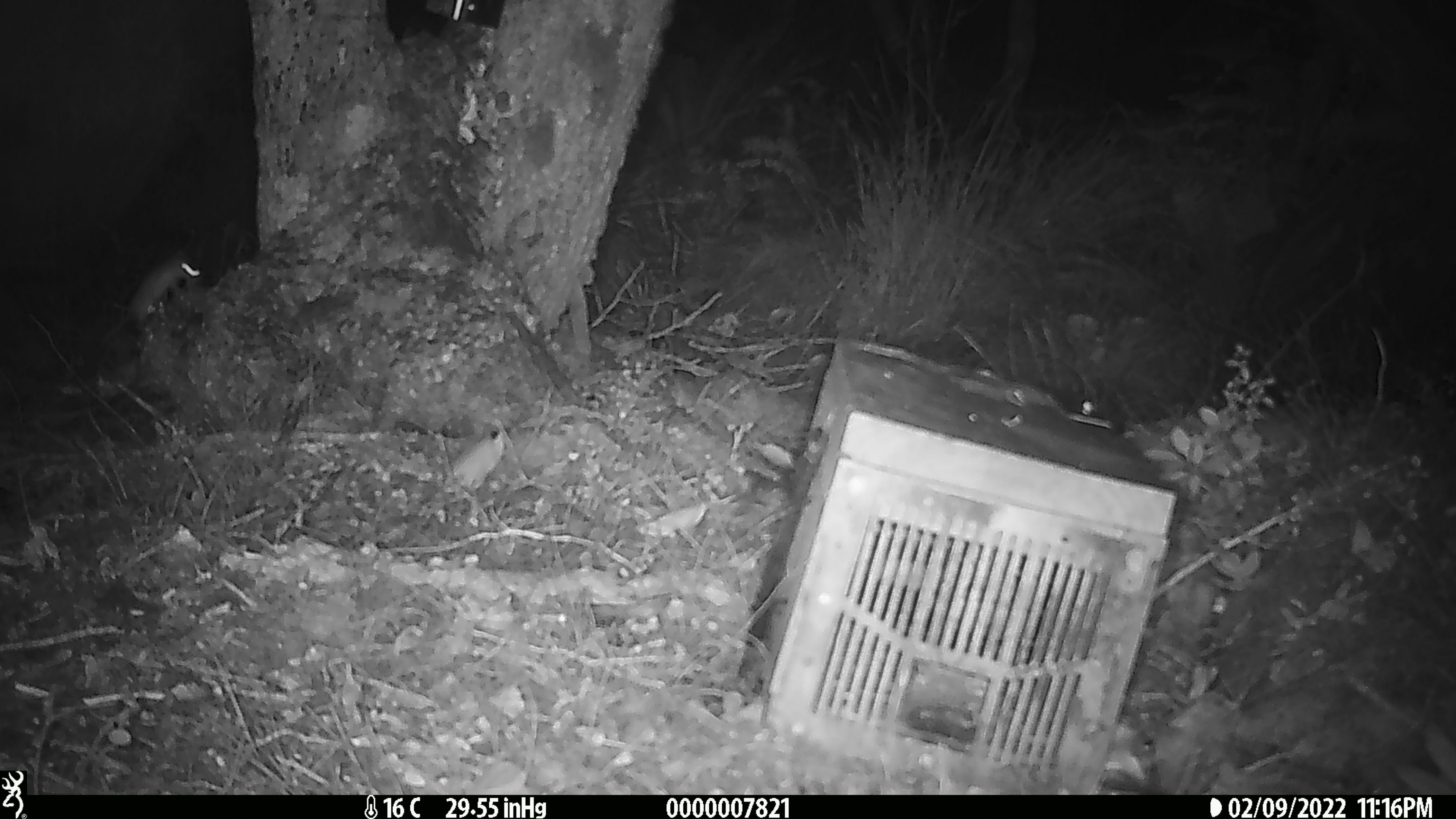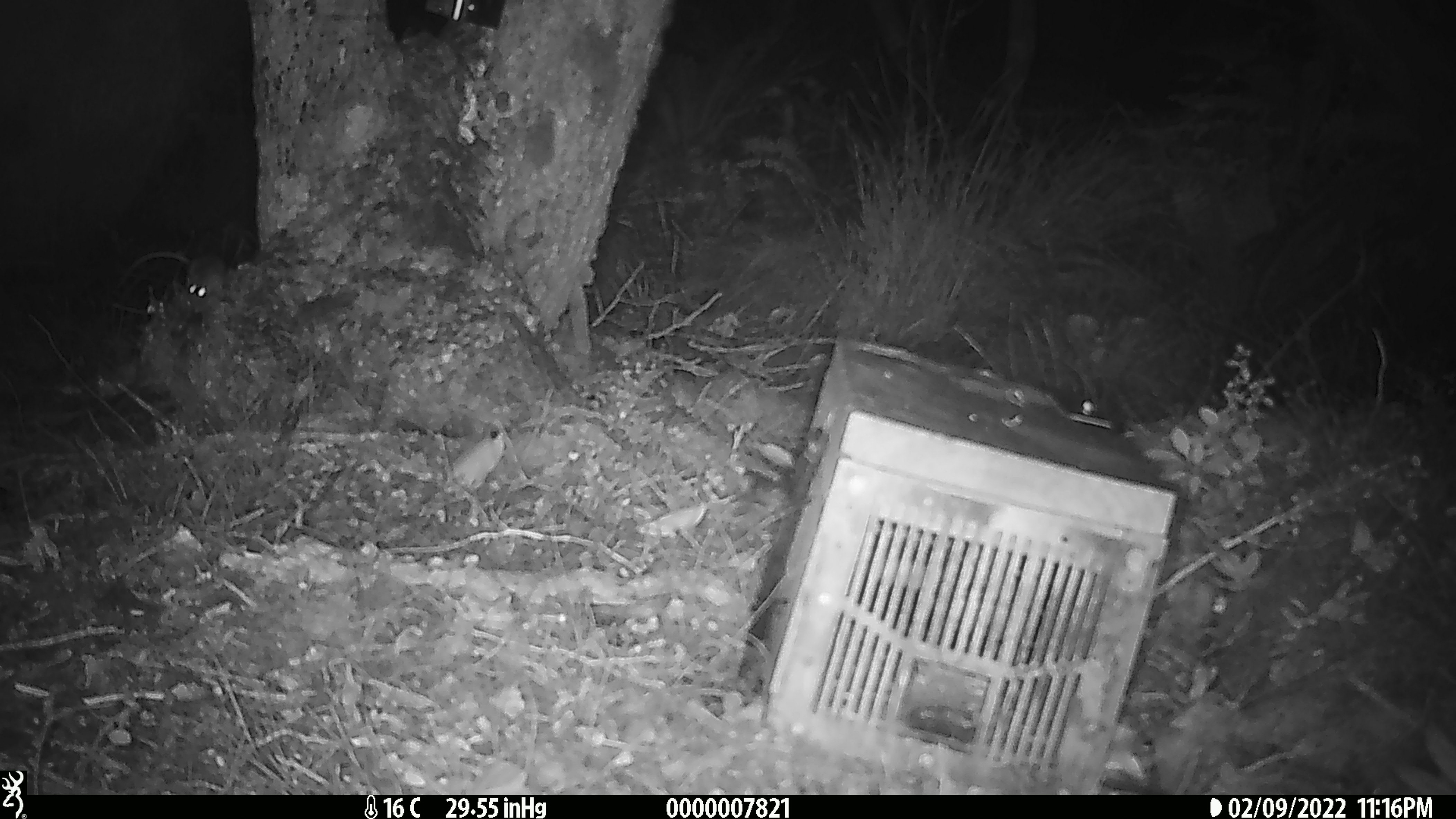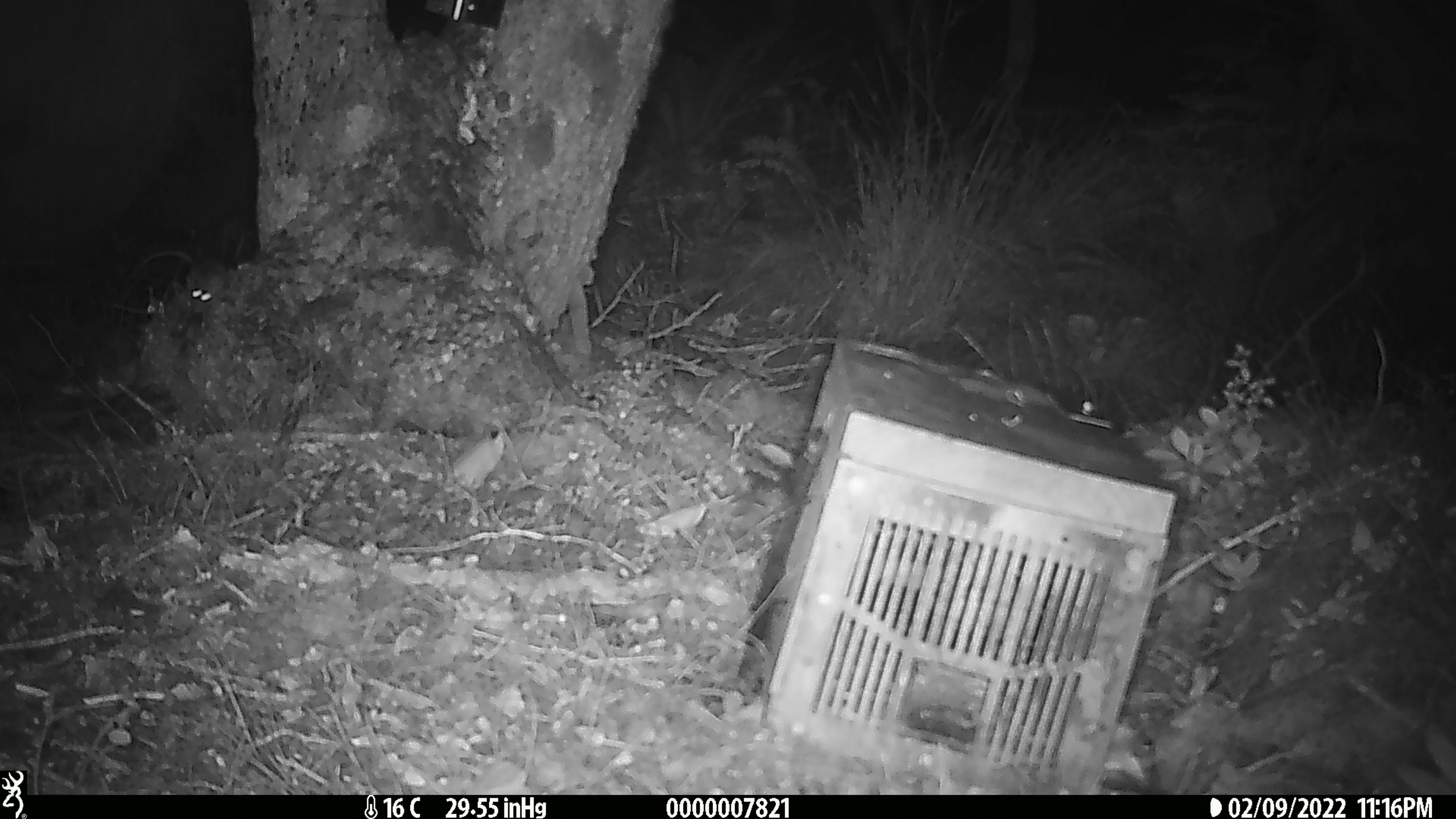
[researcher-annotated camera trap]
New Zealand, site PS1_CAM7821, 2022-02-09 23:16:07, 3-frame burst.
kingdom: Animalia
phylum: Chordata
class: Mammalia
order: Rodentia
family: Muridae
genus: Mus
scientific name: Mus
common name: mouse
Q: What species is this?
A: Mouse (Mus).